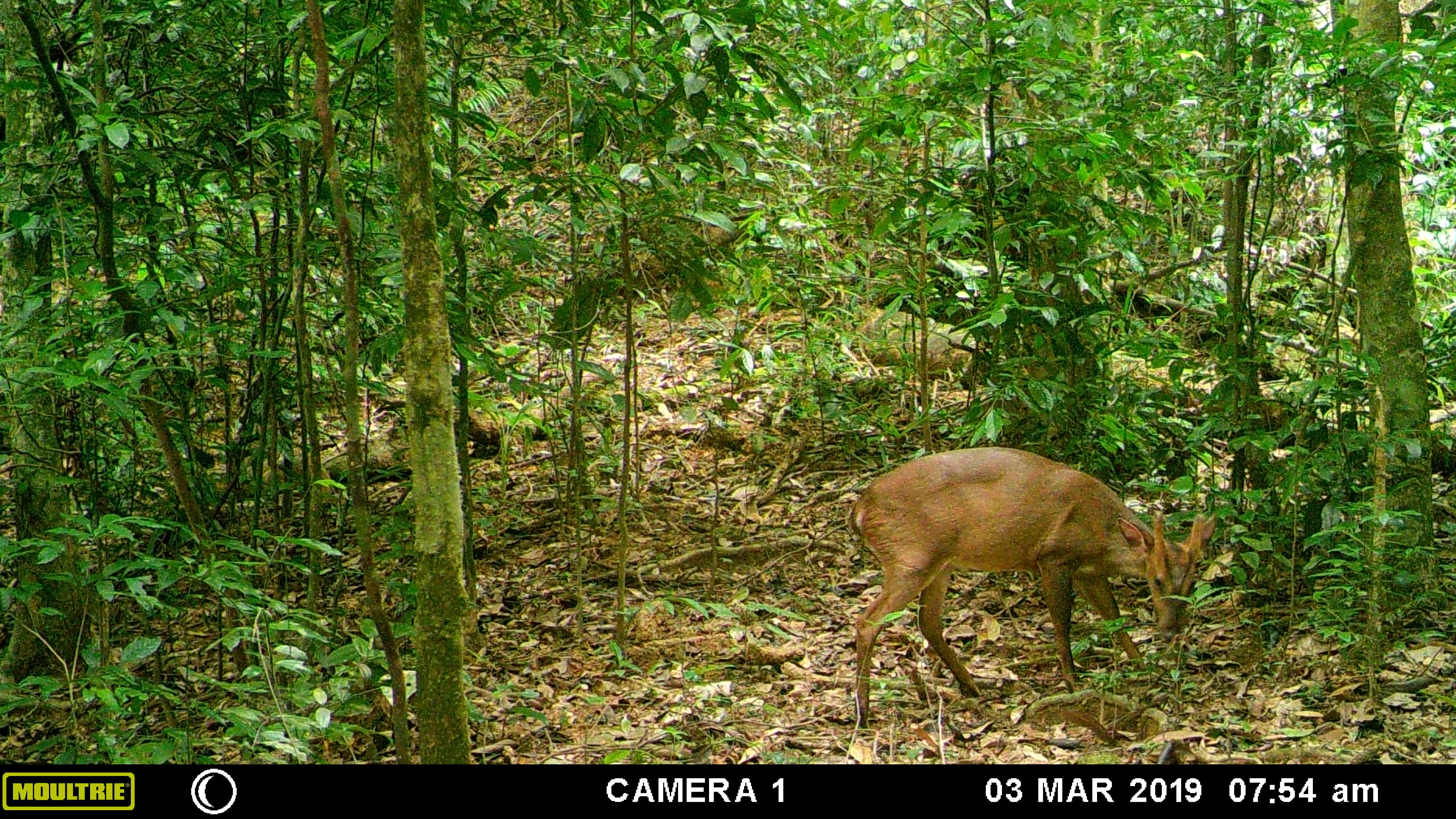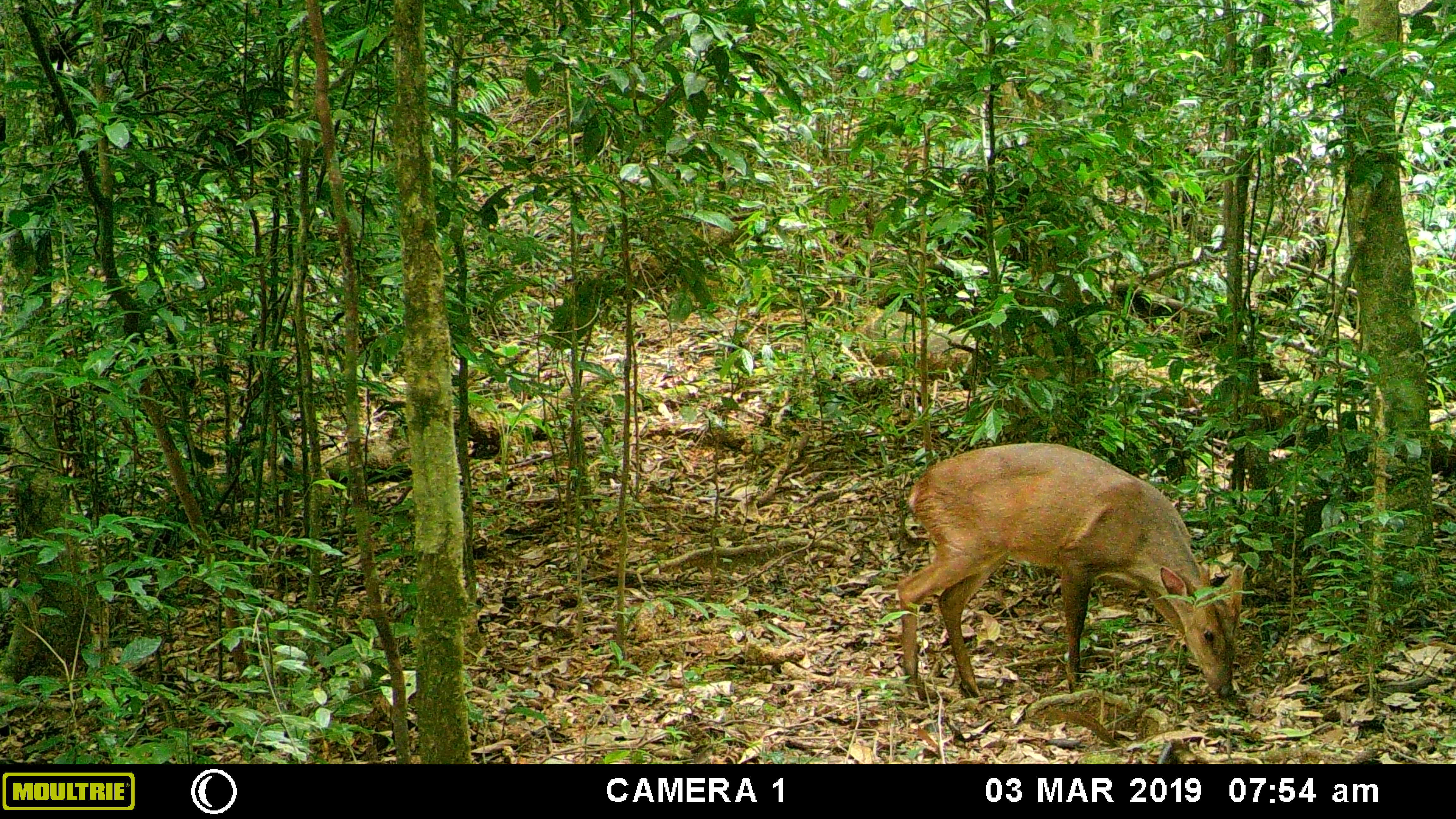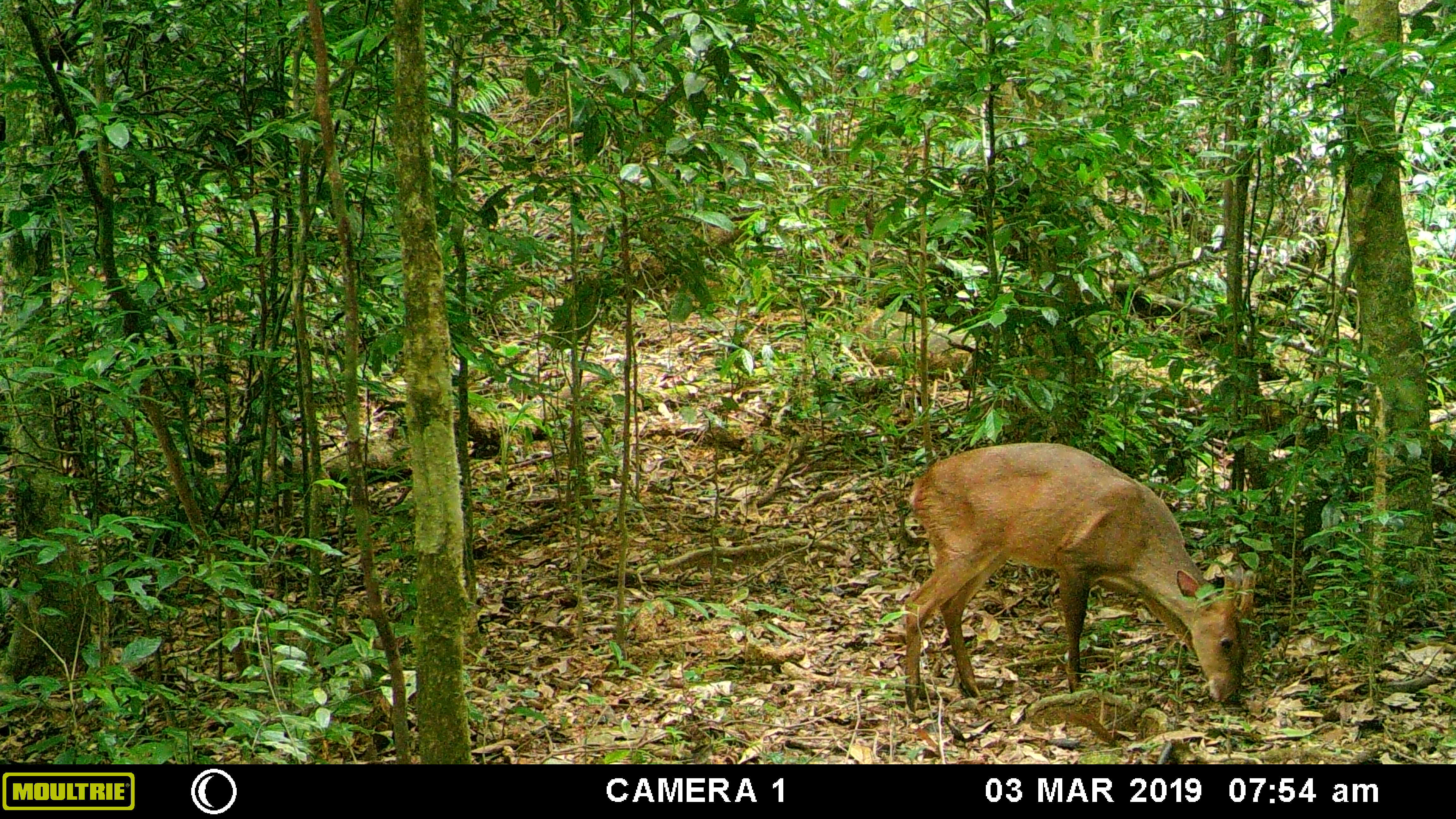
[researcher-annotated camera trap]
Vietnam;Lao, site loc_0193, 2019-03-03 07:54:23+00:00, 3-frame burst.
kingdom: Animalia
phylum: Chordata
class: Mammalia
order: Artiodactyla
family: Cervidae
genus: Muntiacus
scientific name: Muntiacus vuquangensis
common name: large-antlered muntjac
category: large antlered muntjac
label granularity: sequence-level